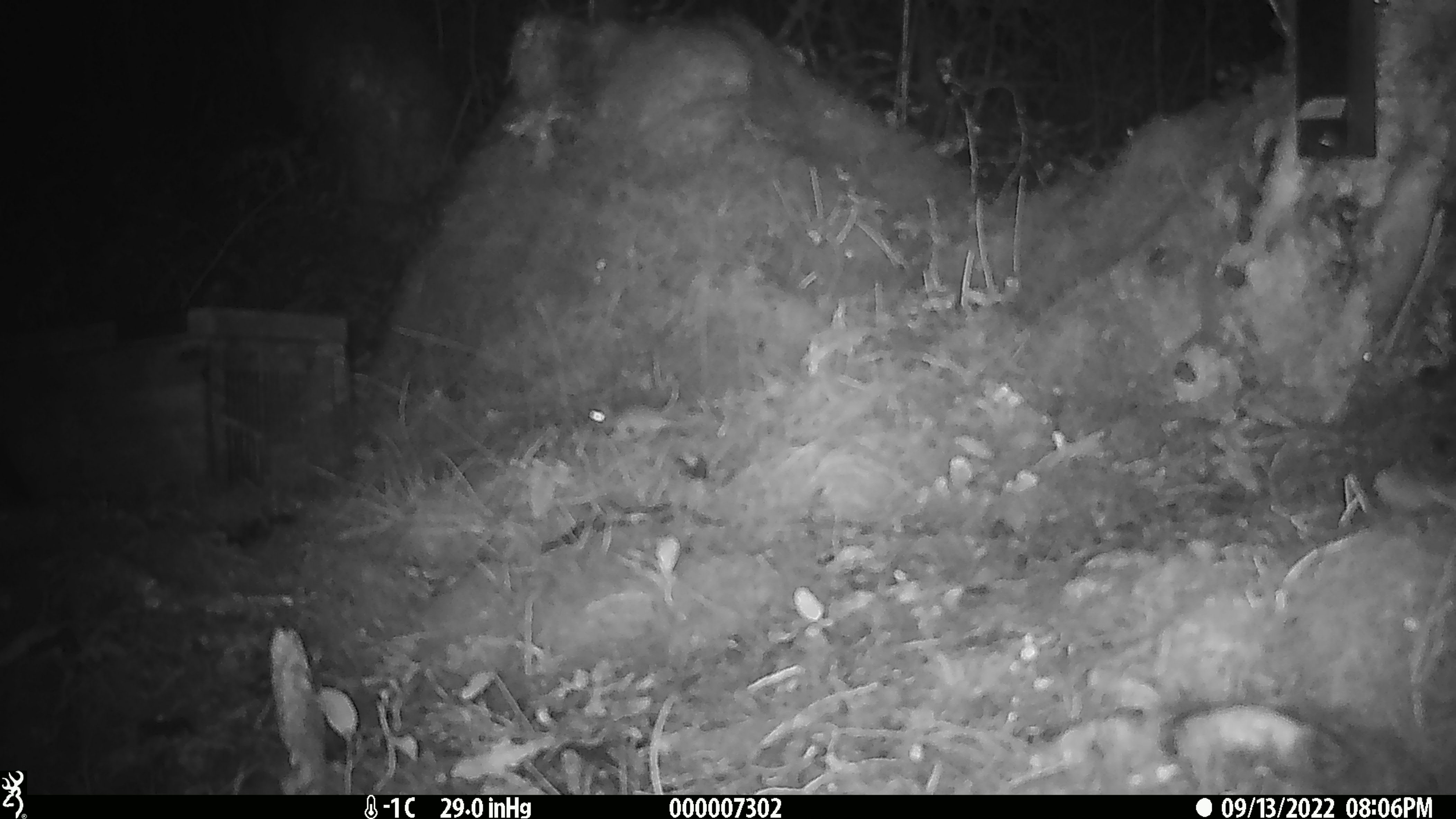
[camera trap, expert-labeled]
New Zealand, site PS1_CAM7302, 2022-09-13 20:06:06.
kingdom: Animalia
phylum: Chordata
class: Mammalia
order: Rodentia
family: Muridae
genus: Mus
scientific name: Mus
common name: mouse